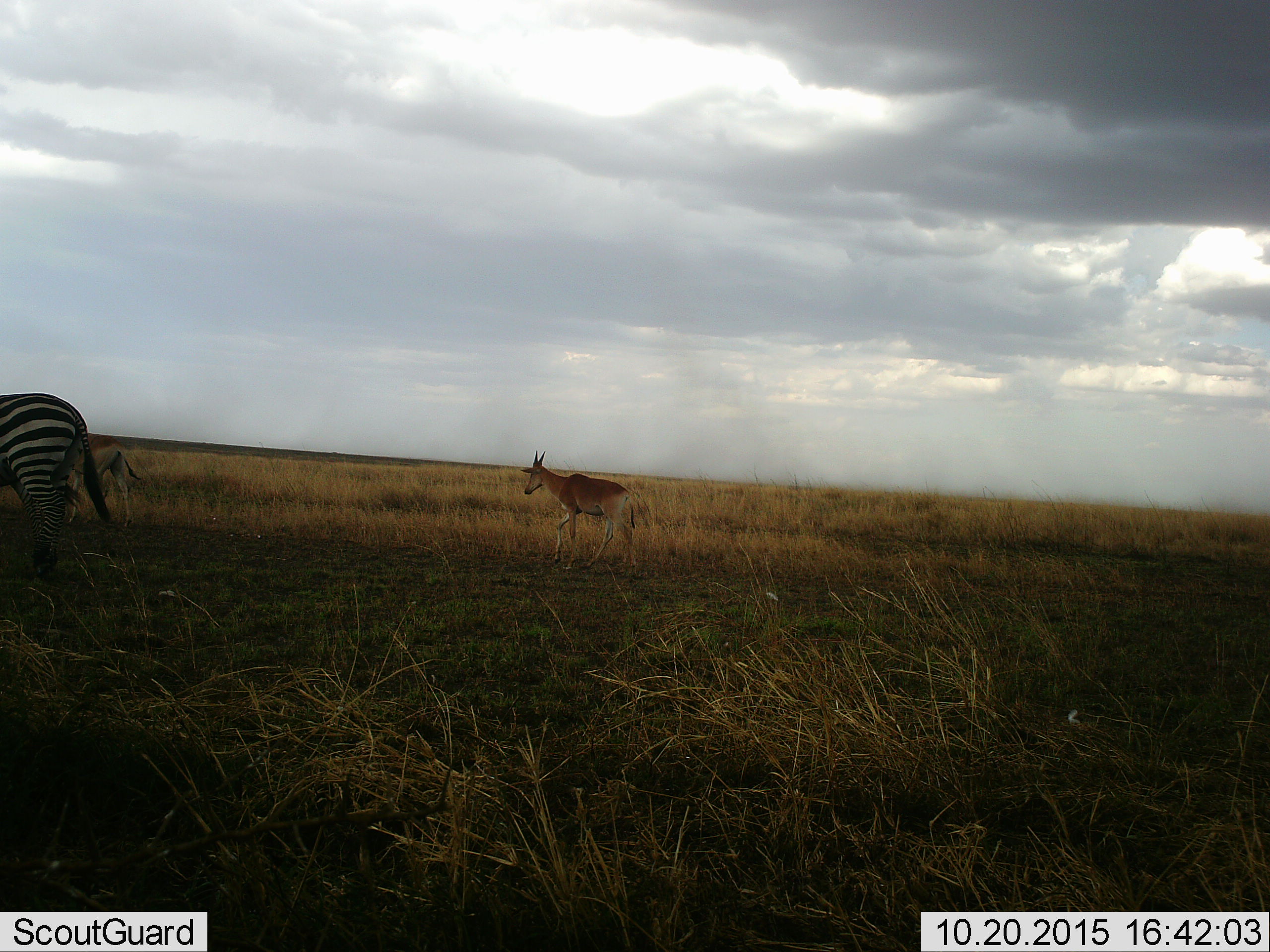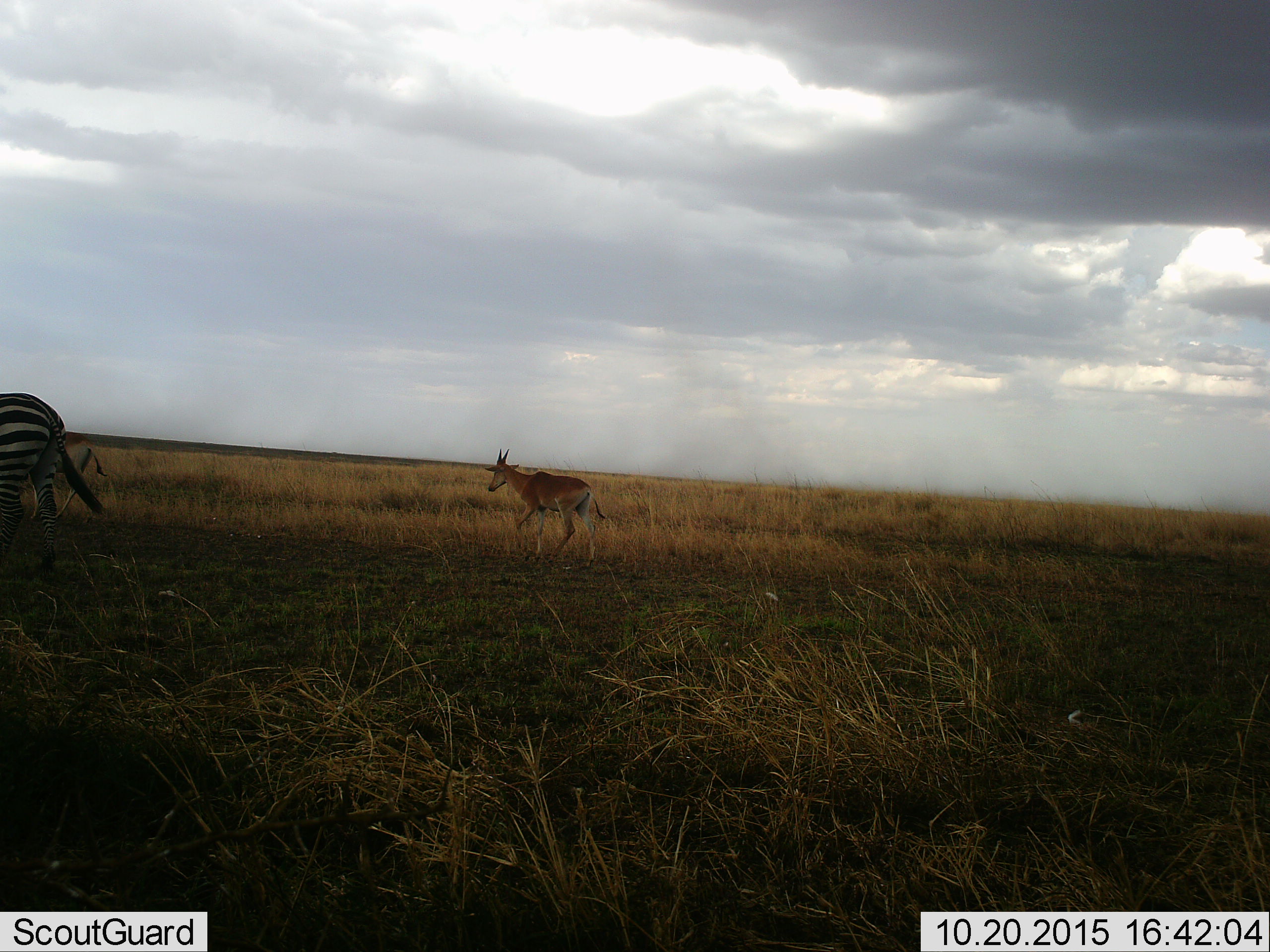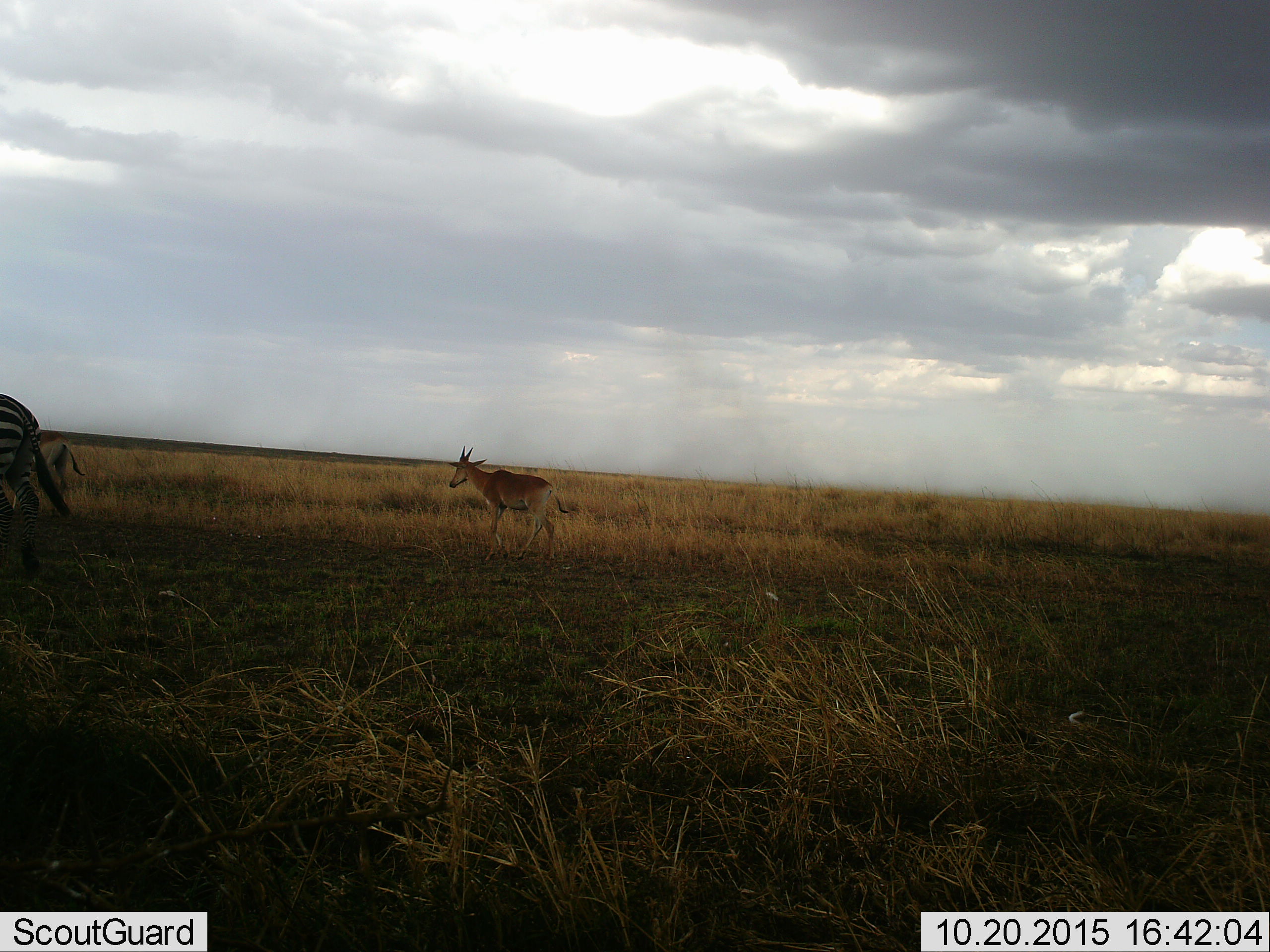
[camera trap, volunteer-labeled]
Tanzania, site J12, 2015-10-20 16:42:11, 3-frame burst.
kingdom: Animalia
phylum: Chordata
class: Mammalia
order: Artiodactyla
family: Bovidae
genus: Alcelaphus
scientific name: Alcelaphus buselaphus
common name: hartebeest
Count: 2.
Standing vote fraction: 40%.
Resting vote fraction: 0%.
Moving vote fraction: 100%.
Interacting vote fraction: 0%.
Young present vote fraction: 20%.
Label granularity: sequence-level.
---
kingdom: Animalia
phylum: Chordata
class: Mammalia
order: Perissodactyla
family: Equidae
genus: Equus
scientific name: Equus quagga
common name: plains zebra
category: zebra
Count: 1.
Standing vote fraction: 33%.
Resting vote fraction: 0%.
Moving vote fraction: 89%.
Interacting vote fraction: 0%.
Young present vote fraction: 0%.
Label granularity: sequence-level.